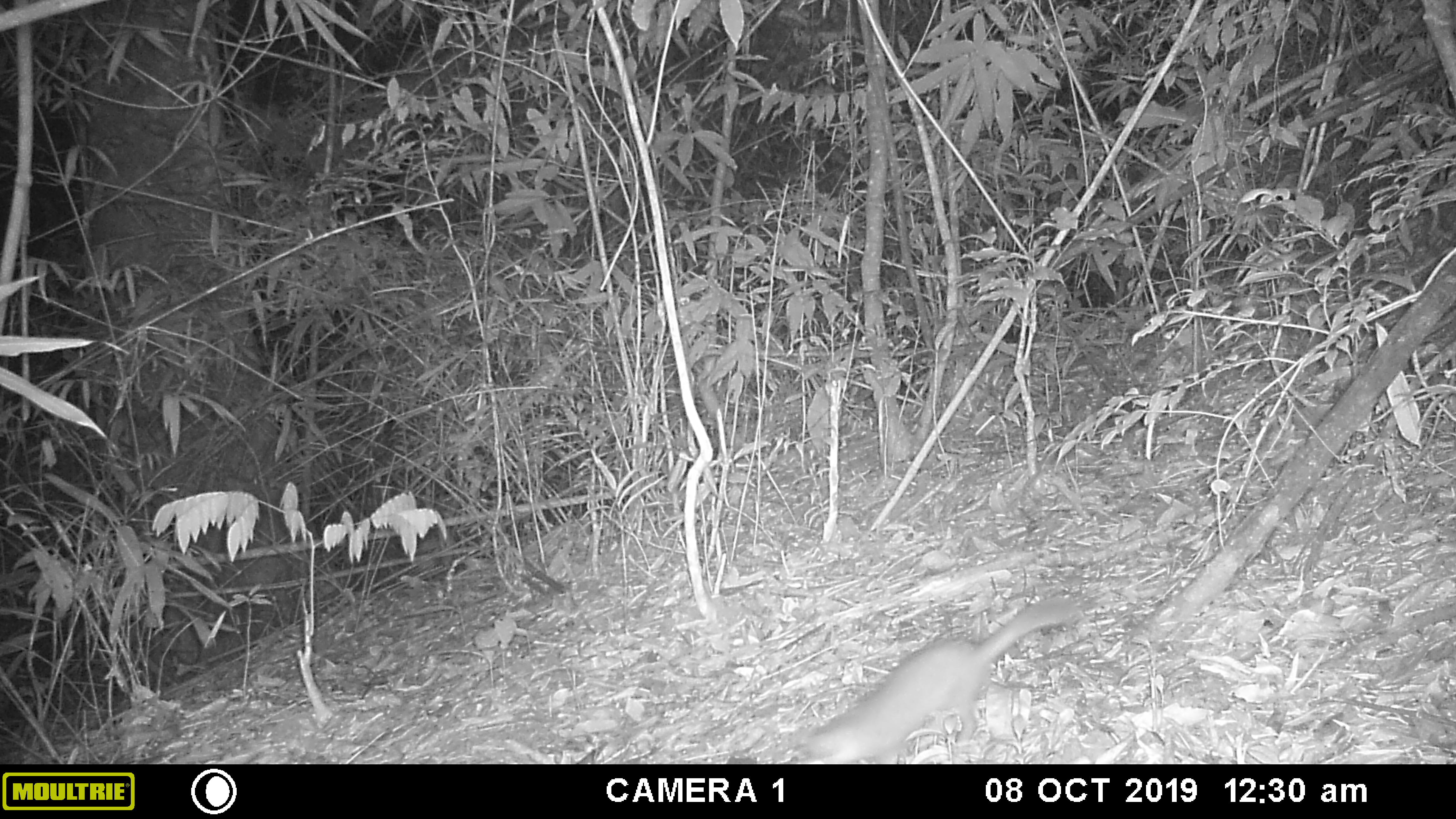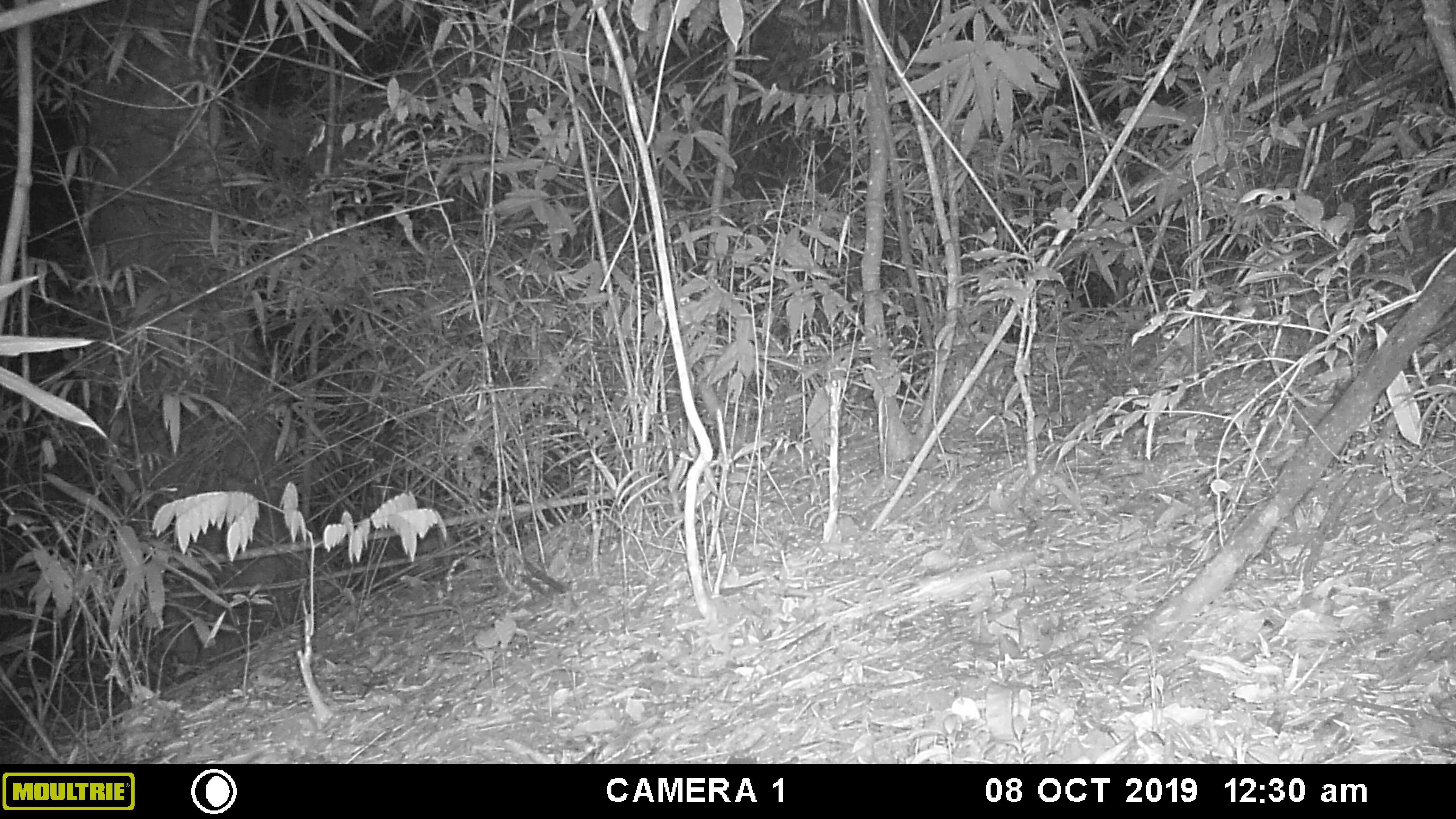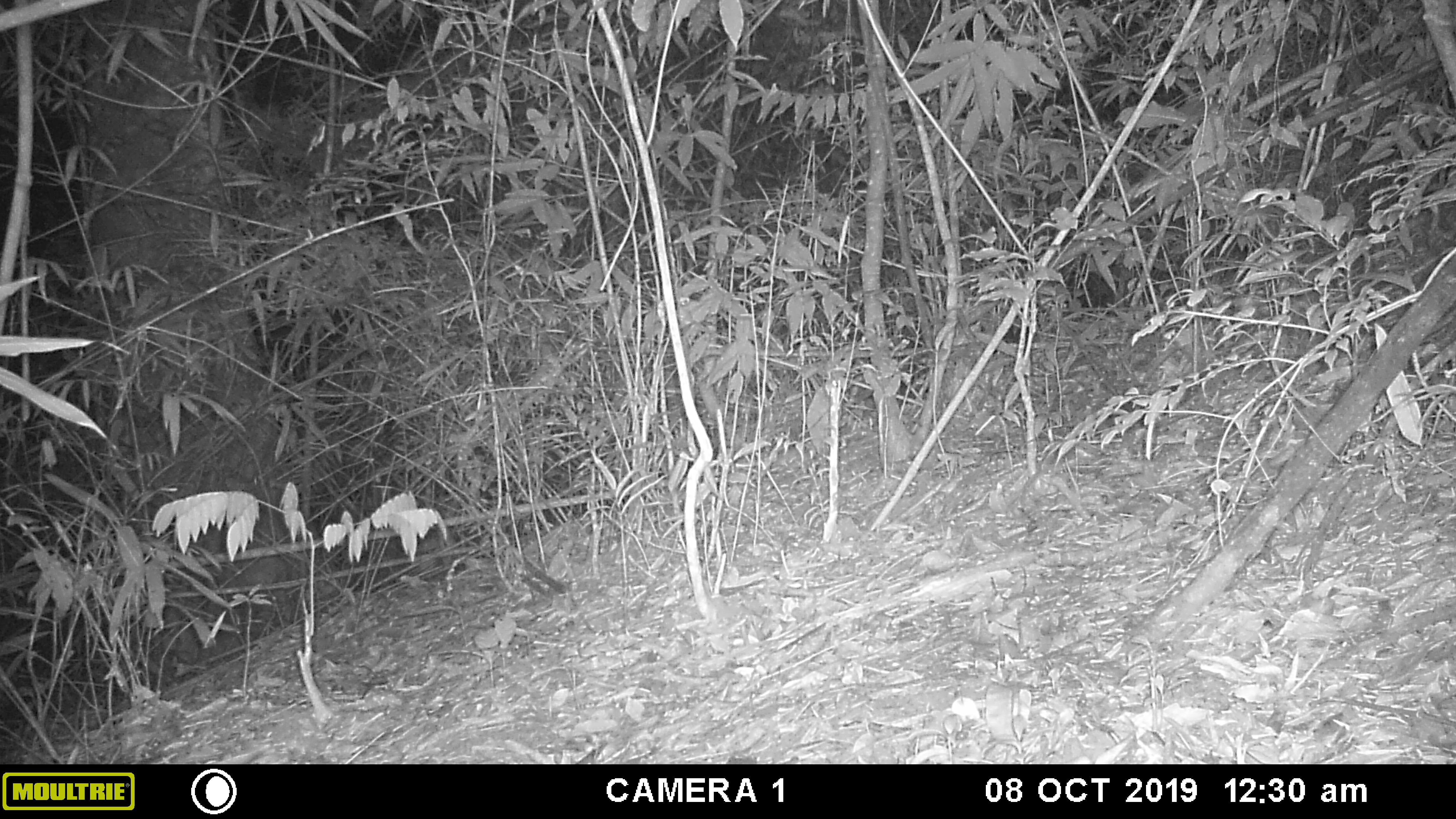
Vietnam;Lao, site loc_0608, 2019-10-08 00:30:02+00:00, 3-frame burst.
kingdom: Animalia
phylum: Chordata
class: Mammalia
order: Carnivora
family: Mustelidae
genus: Melogale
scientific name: Melogale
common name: ferret badger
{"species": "ferret badger (Melogale)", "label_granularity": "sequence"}